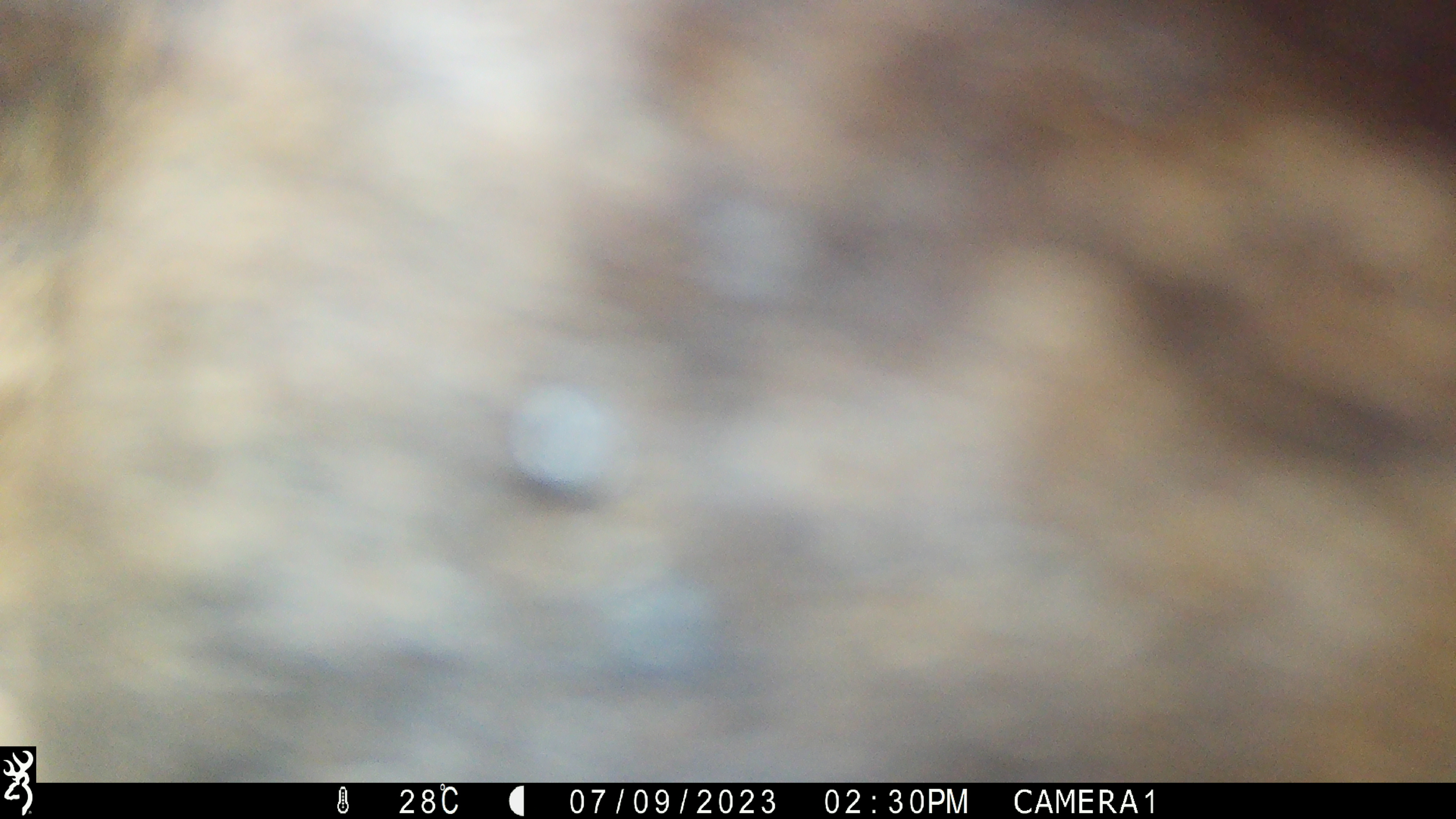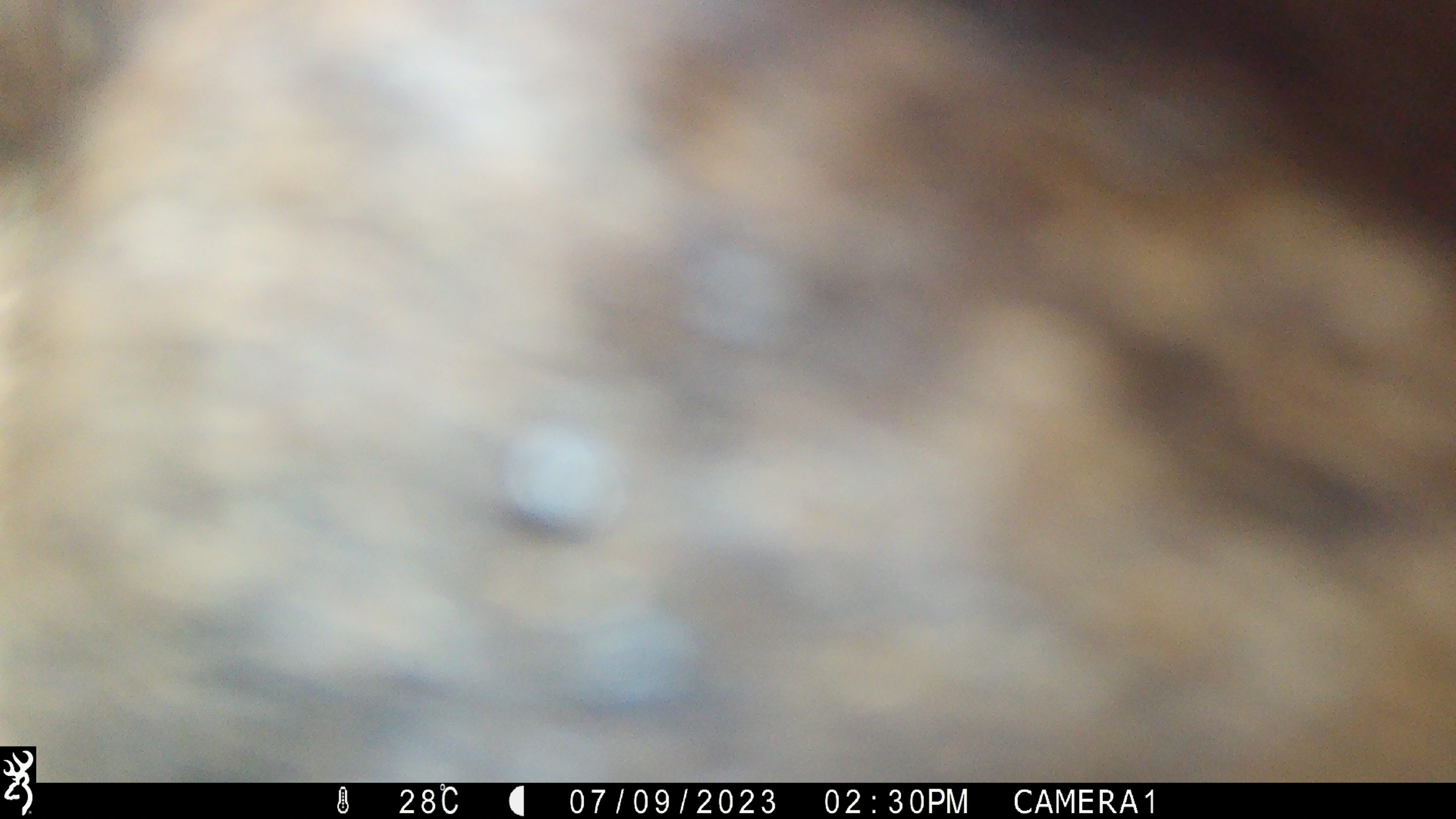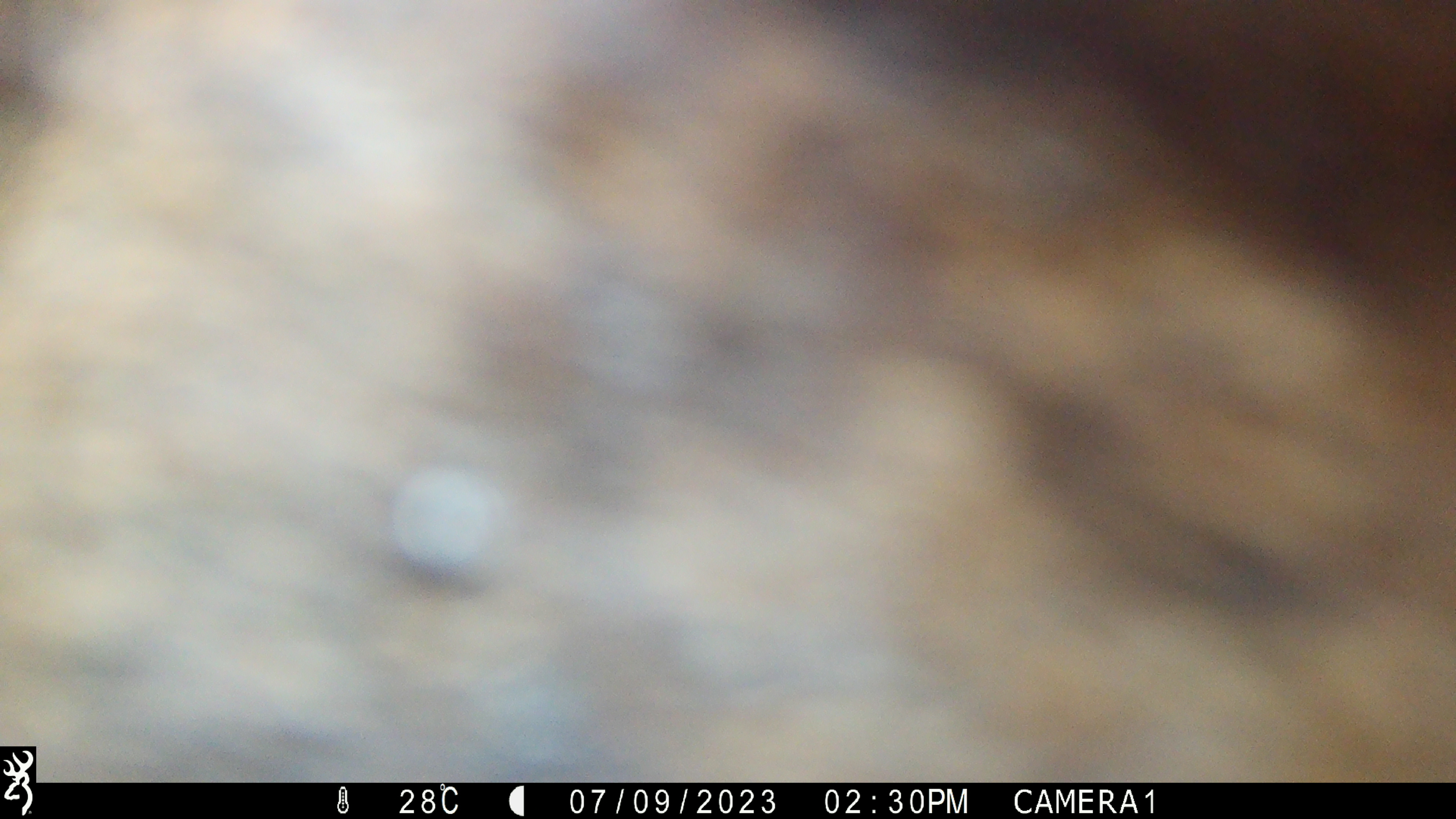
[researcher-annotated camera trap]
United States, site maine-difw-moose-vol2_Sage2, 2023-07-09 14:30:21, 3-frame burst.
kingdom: Animalia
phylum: Chordata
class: Mammalia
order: Artiodactyla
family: Cervidae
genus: Alces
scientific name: Alces alces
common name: moose